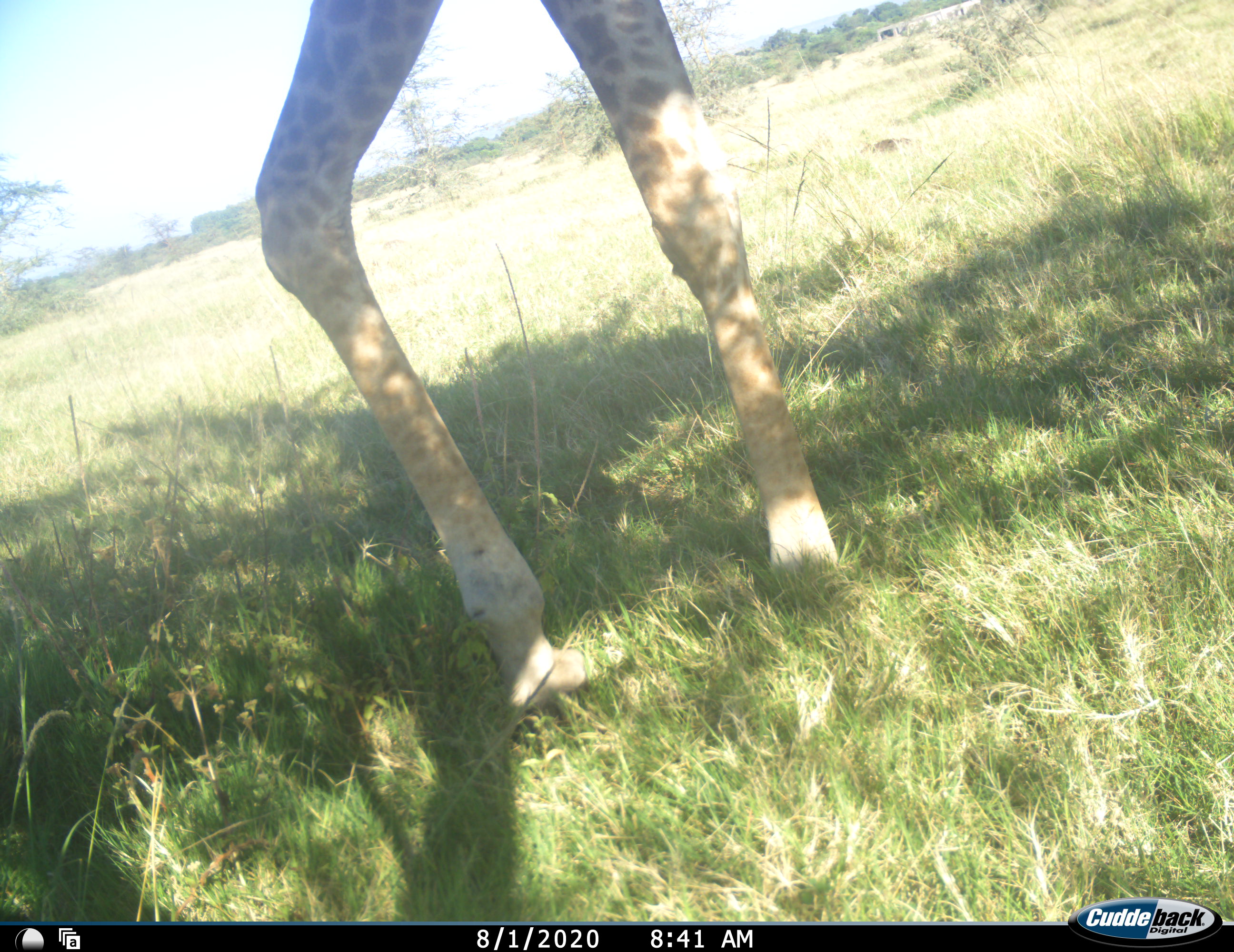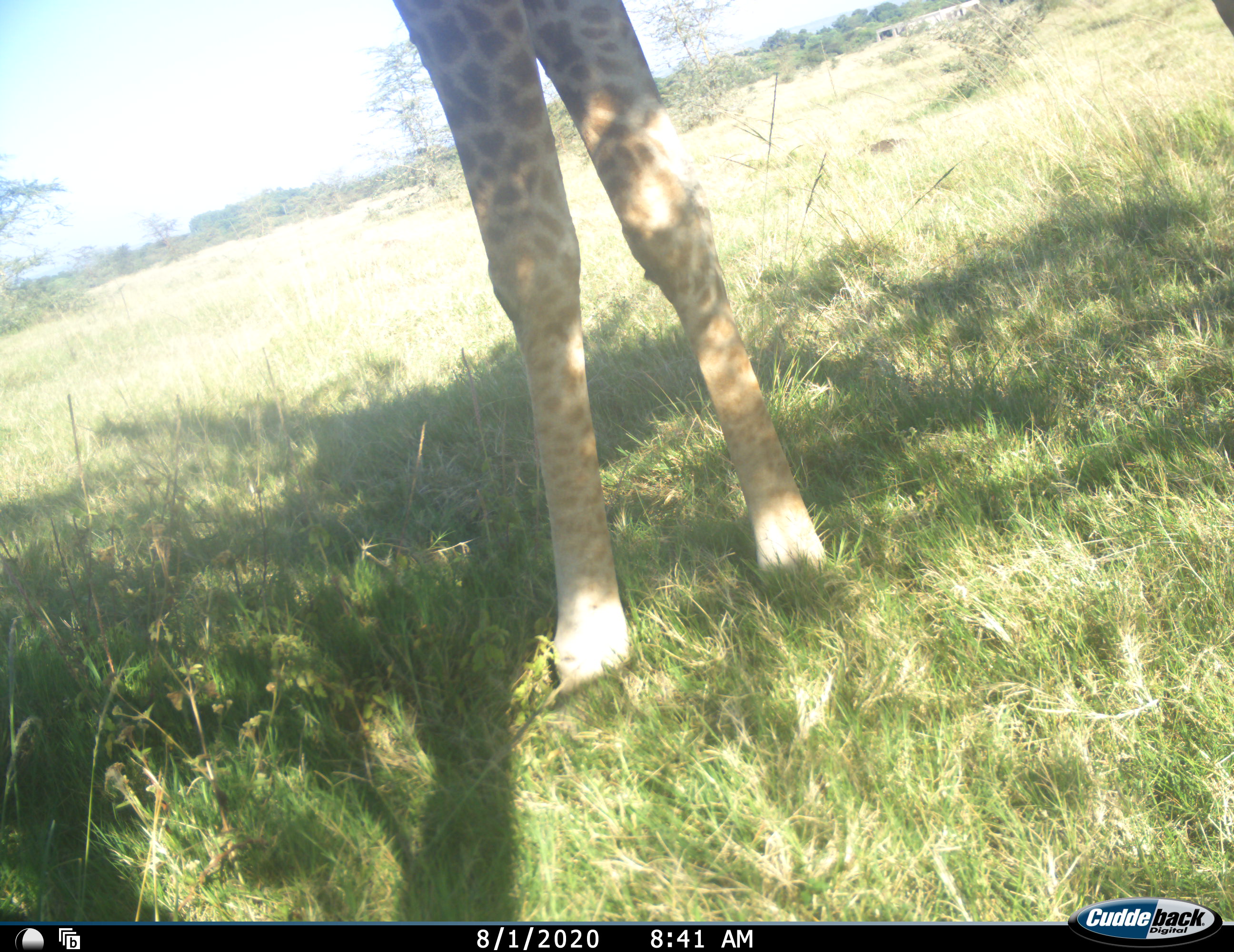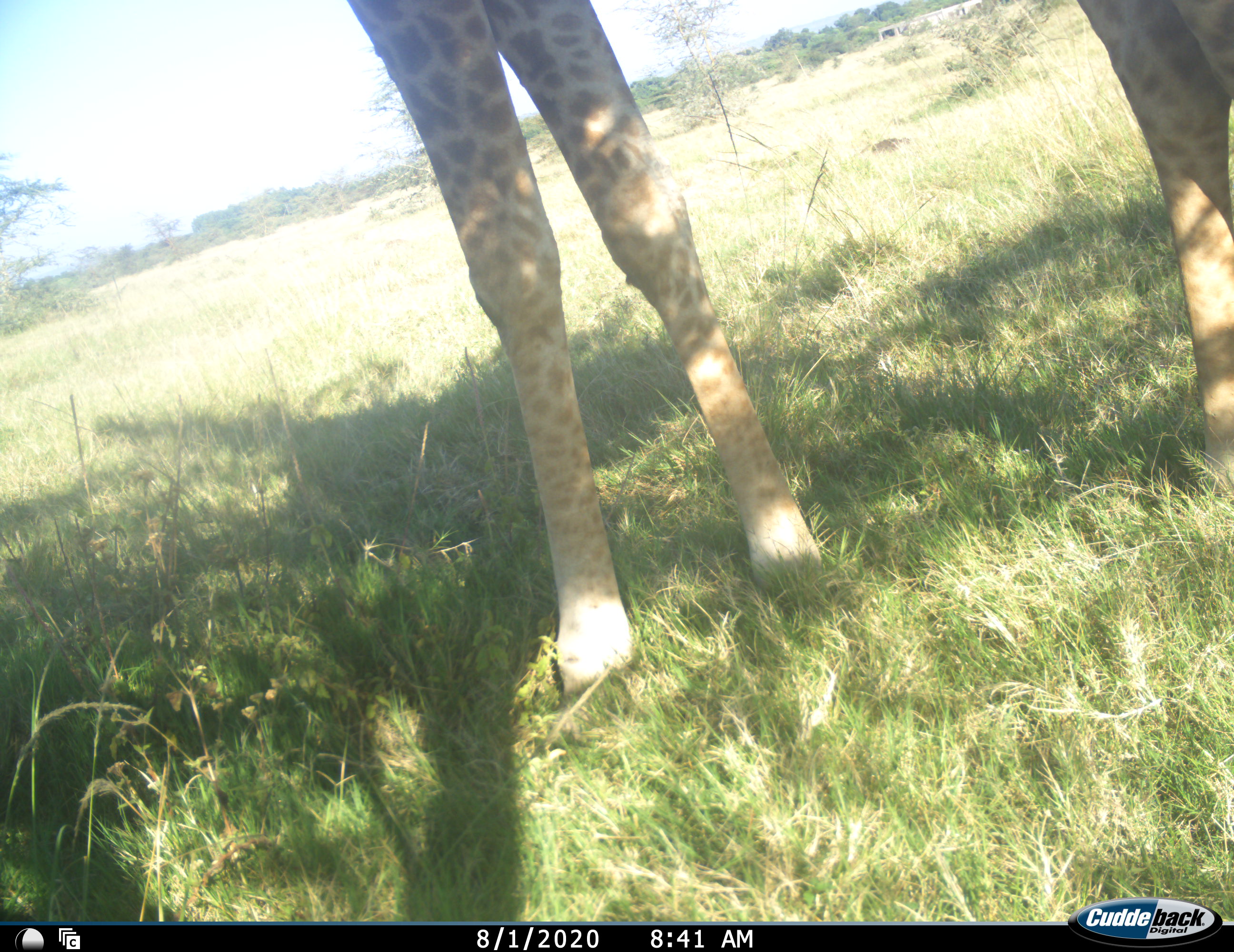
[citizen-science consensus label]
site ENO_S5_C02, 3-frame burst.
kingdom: Animalia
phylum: Chordata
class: Mammalia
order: Artiodactyla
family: Giraffidae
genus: Giraffa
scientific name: Giraffa camelopardalis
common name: giraffe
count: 1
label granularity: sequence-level